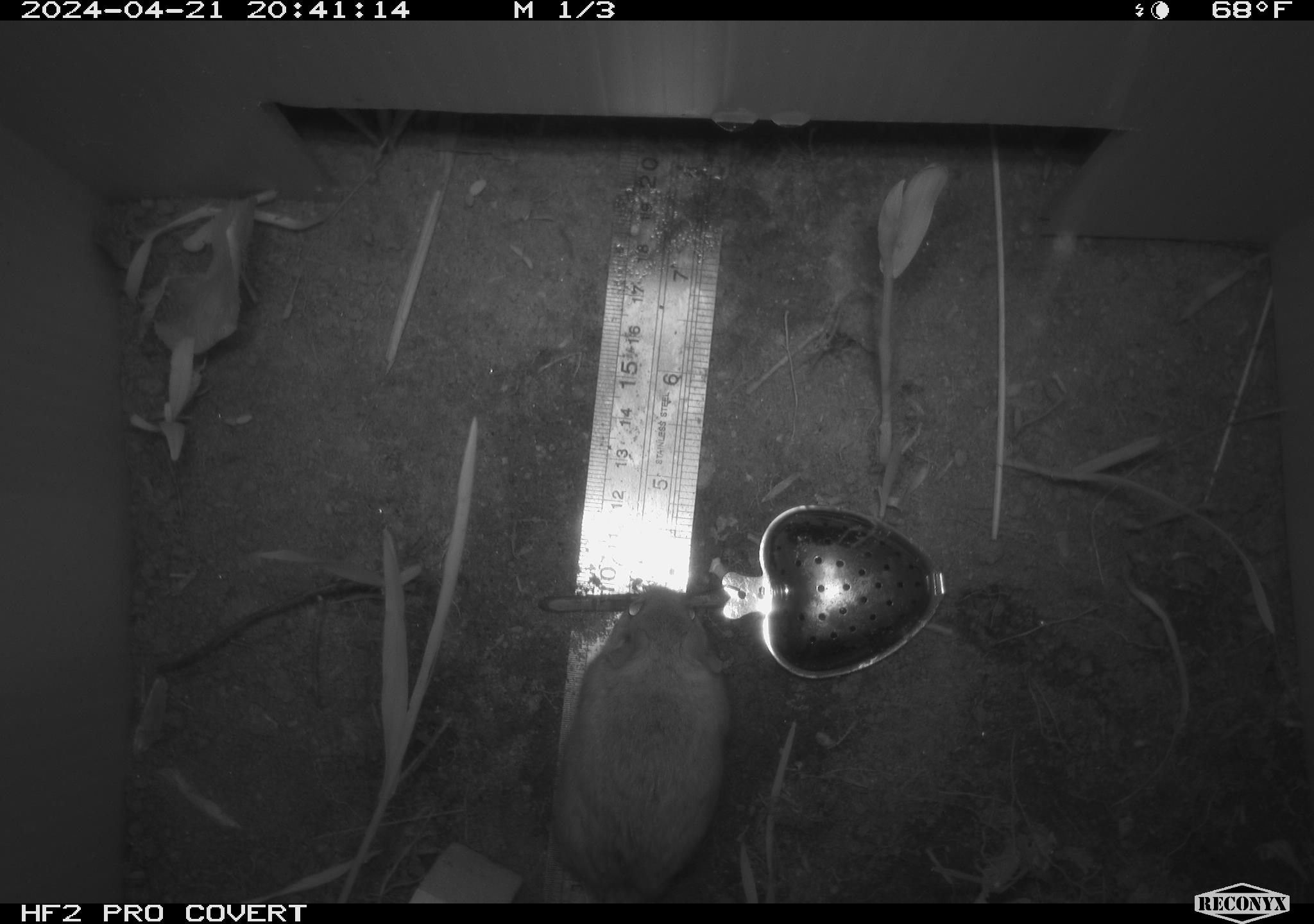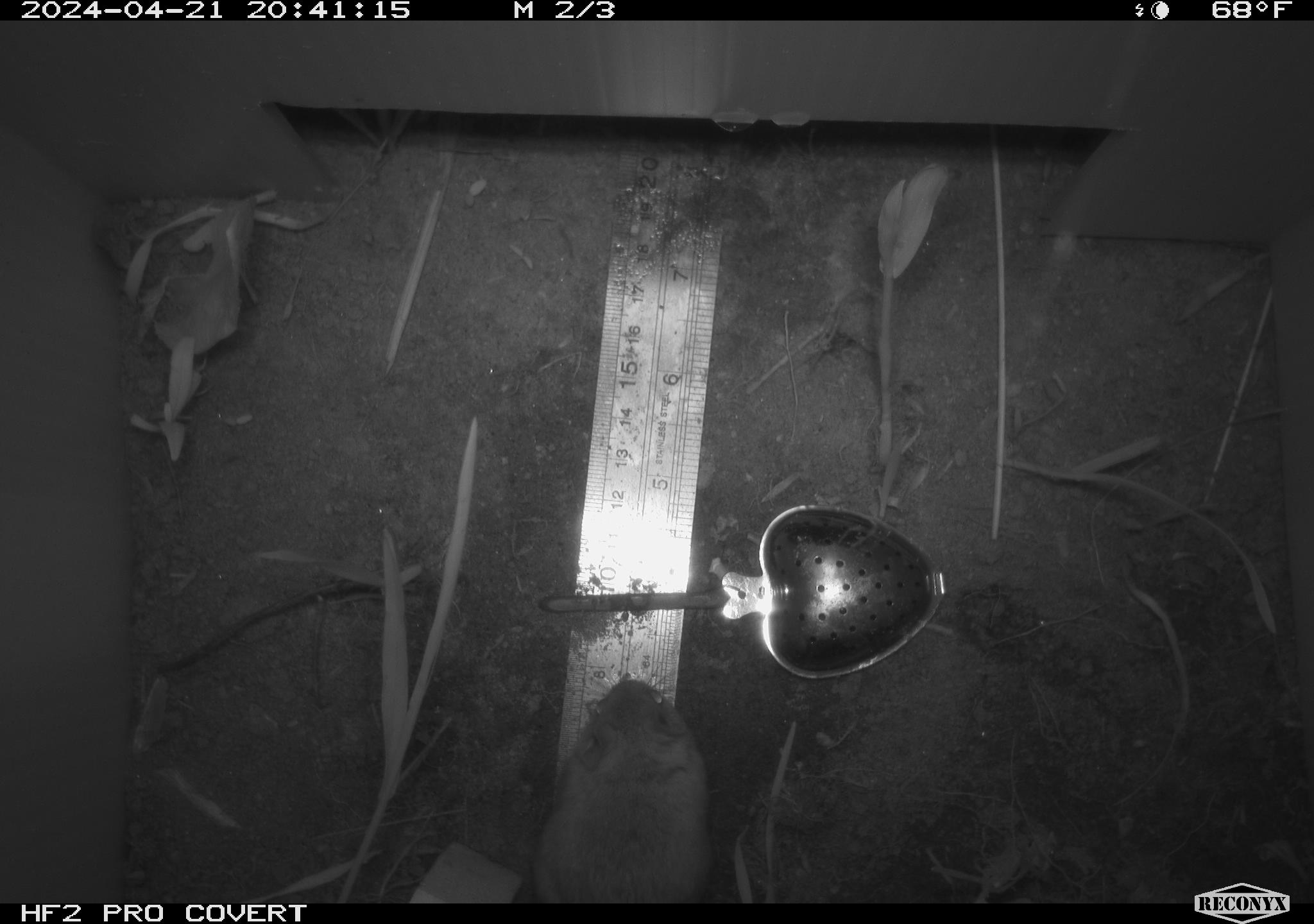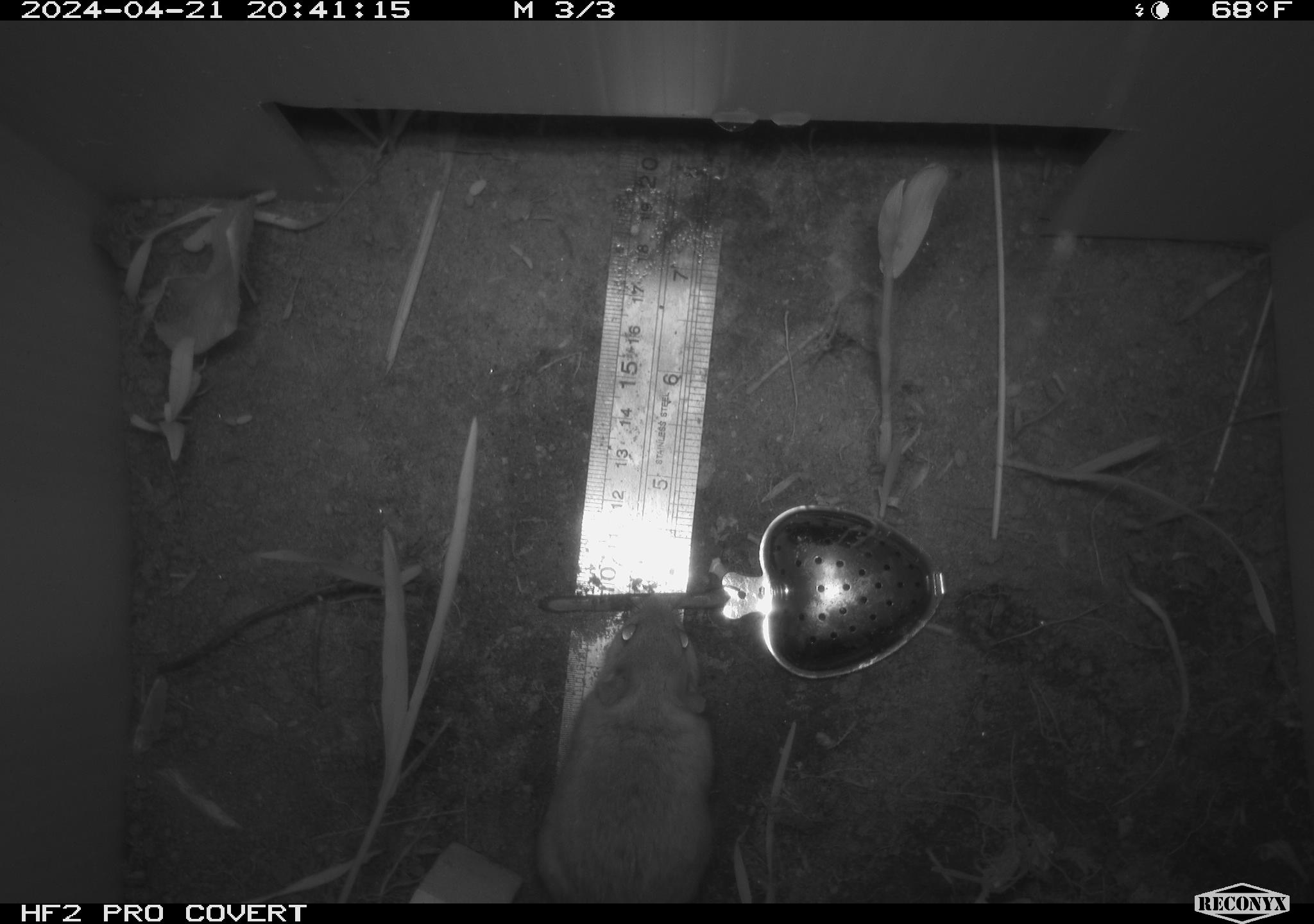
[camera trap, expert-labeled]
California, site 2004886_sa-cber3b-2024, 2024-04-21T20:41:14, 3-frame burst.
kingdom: Animalia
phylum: Chordata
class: Mammalia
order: Rodentia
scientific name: Rodentia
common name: mouse species